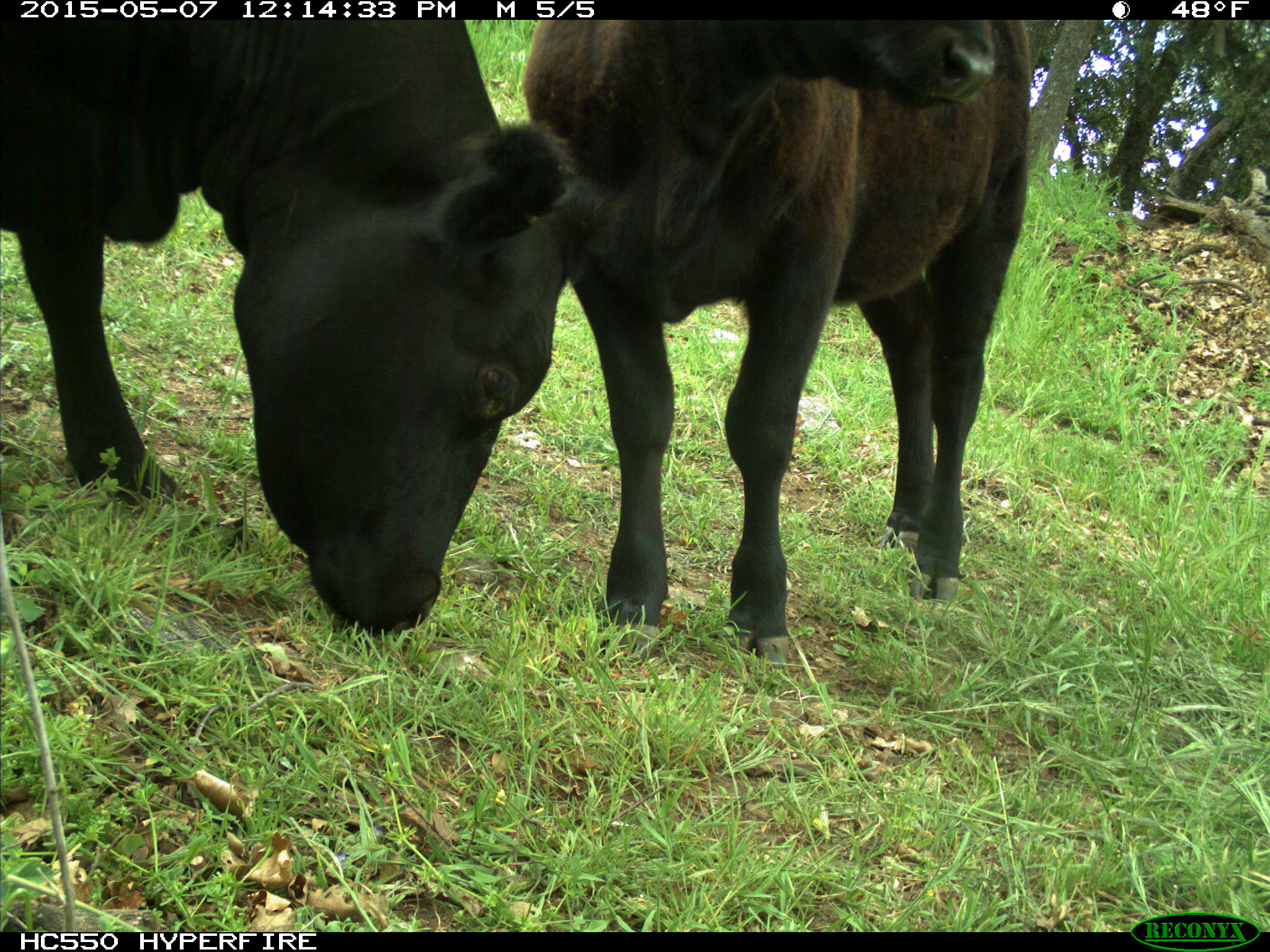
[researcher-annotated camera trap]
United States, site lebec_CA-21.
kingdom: Animalia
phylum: Chordata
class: Mammalia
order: Artiodactyla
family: Bovidae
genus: Bos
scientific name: Bos taurus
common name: domestic cow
Bos taurus (domestic cow).